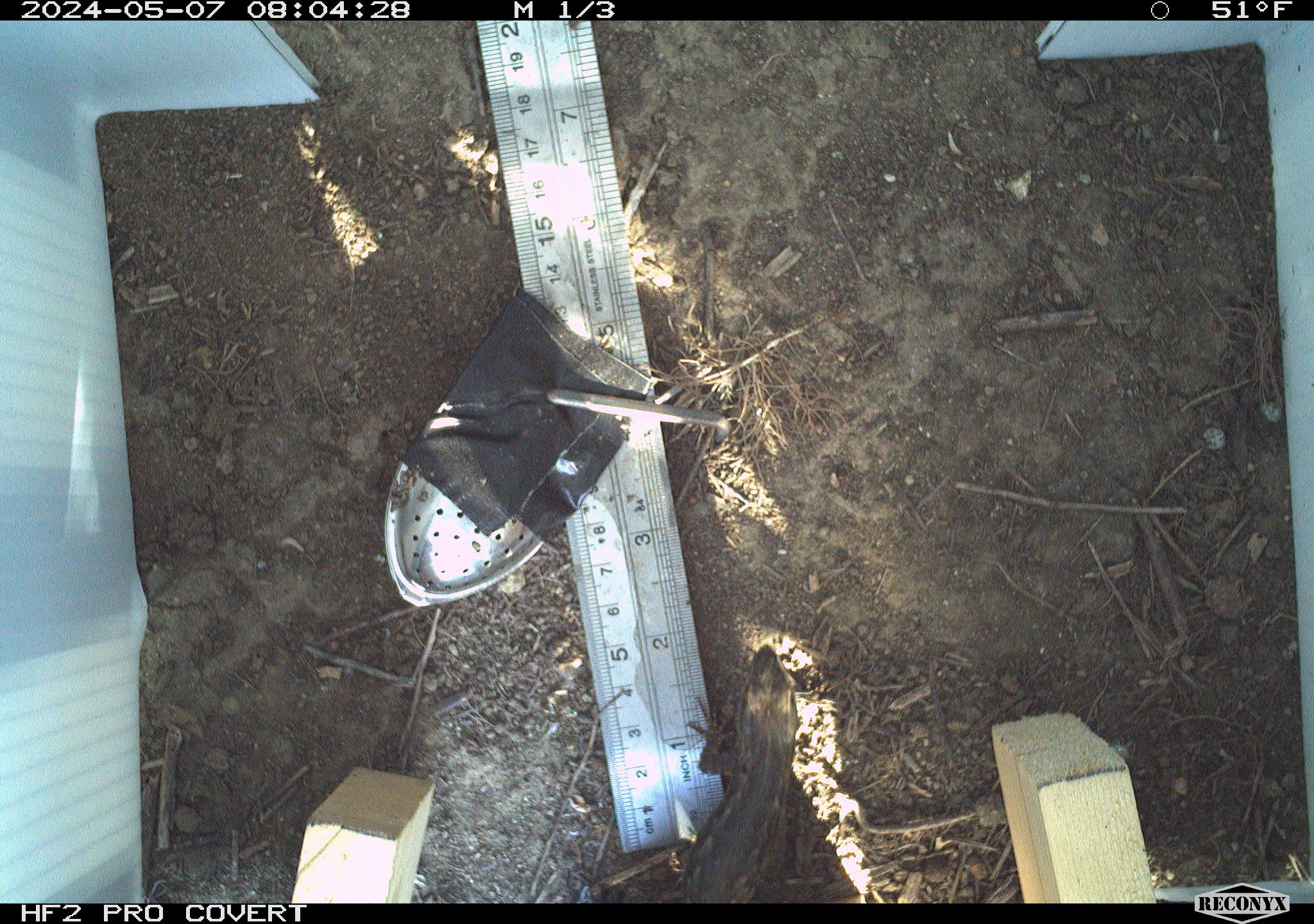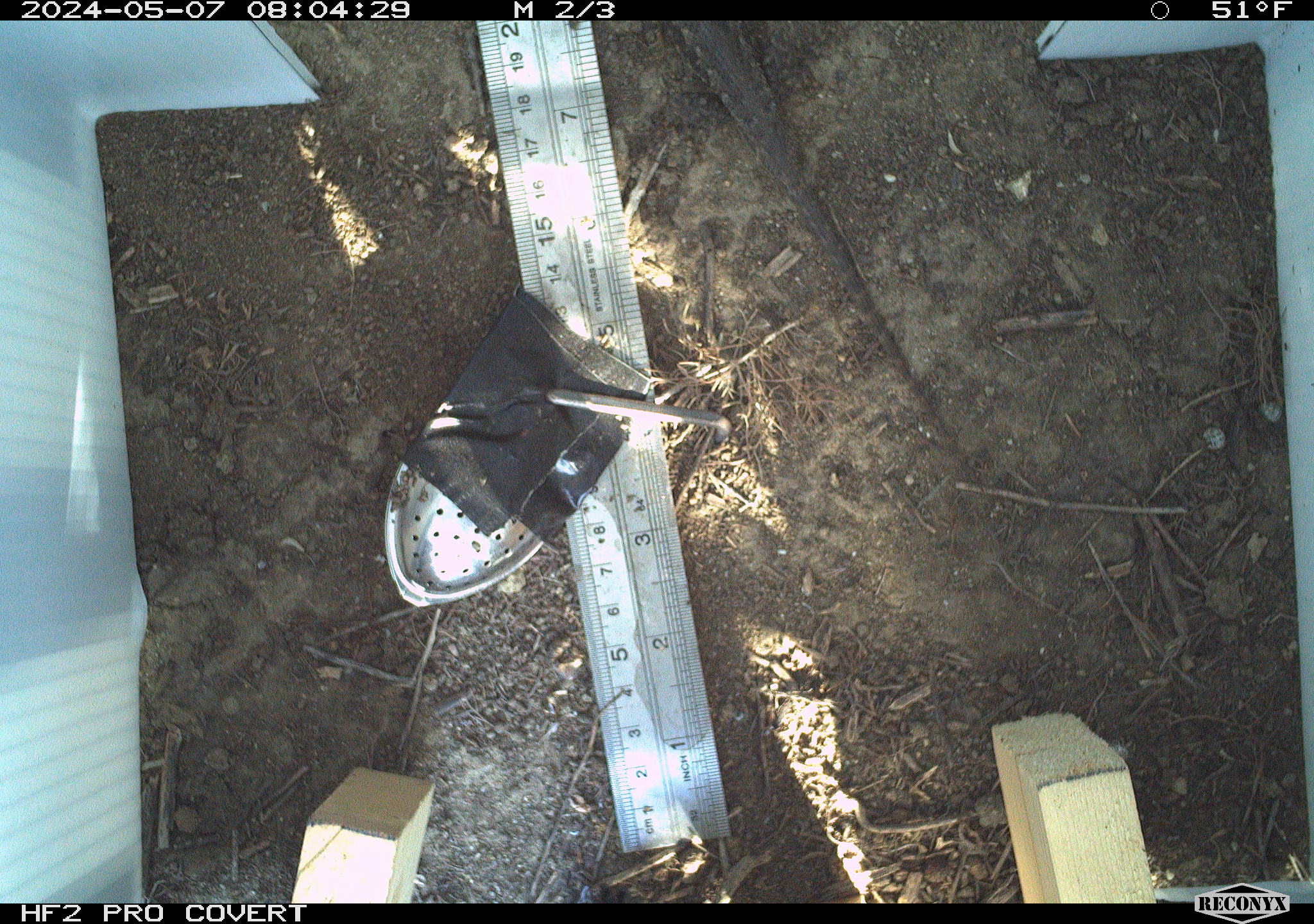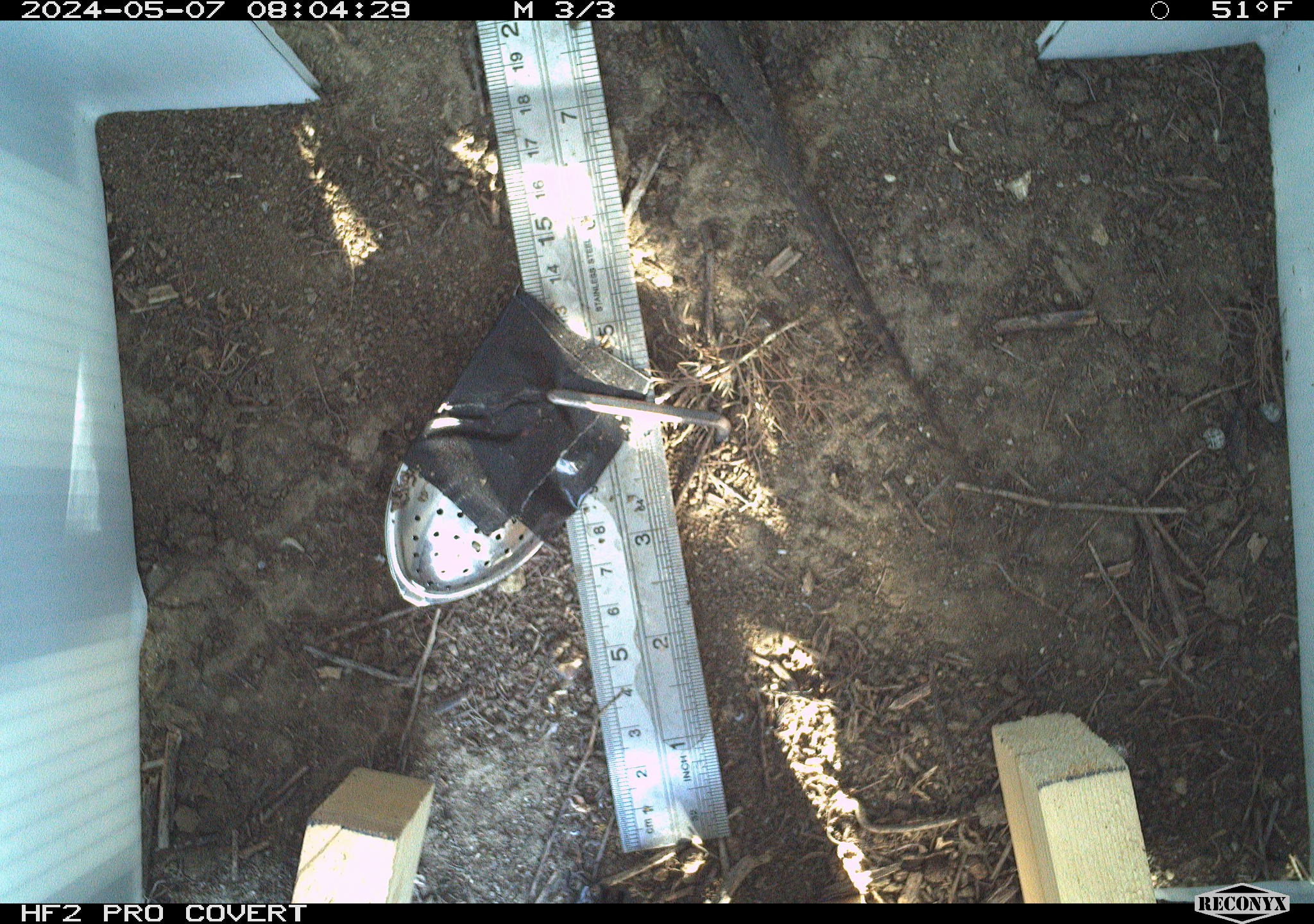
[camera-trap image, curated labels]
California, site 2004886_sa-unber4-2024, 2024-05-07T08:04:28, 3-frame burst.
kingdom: Animalia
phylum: Chordata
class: Reptilia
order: Squamata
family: Phrynosomatidae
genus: Sceloporus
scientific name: Sceloporus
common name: spiny lizards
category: sceloporus species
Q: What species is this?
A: Sceloporus species (spiny lizards) (Sceloporus).